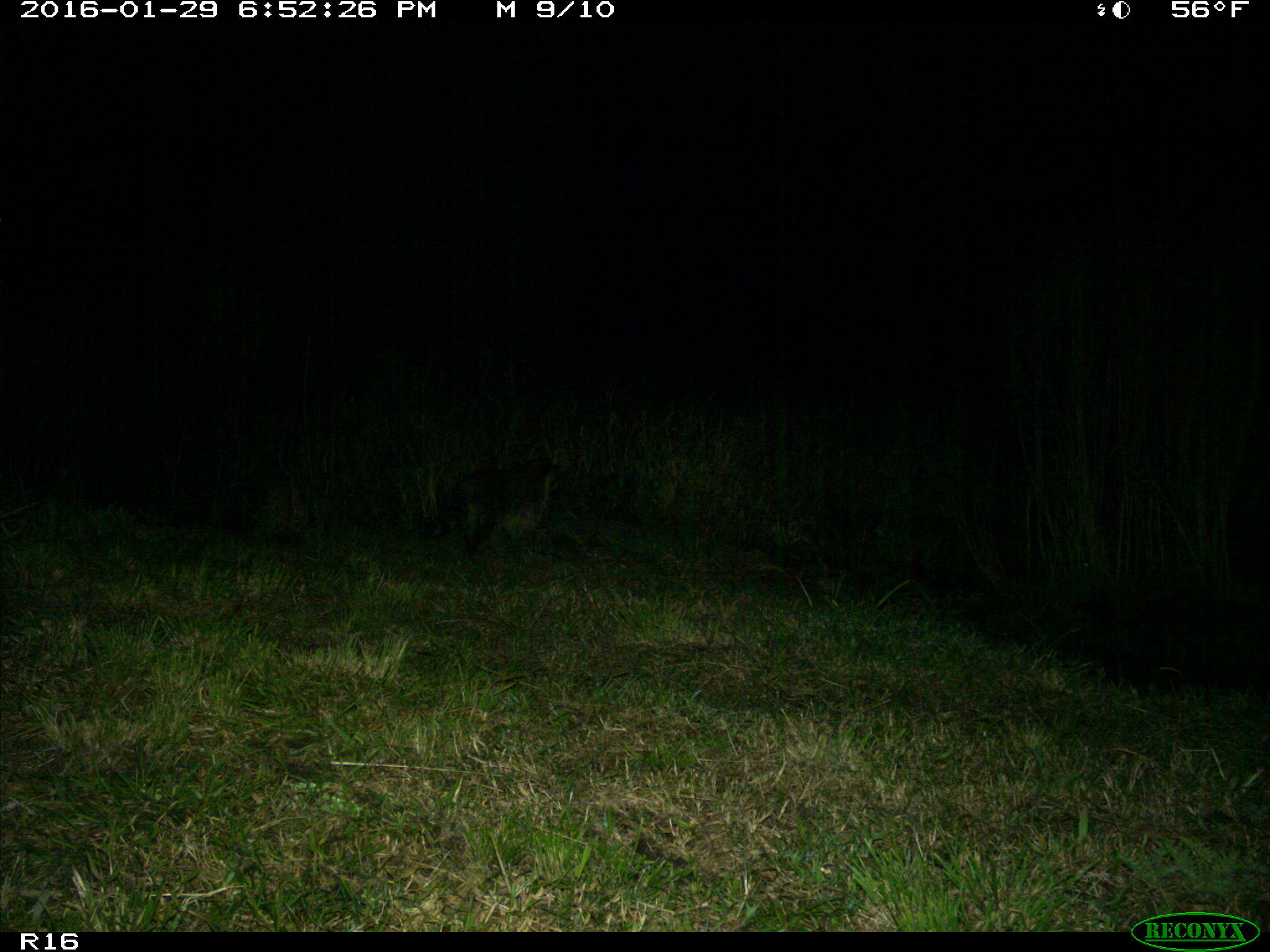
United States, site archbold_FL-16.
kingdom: Animalia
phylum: Chordata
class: Mammalia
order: Carnivora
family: Procyonidae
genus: Procyon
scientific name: Procyon lotor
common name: common raccoon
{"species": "Procyon lotor (common raccoon)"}